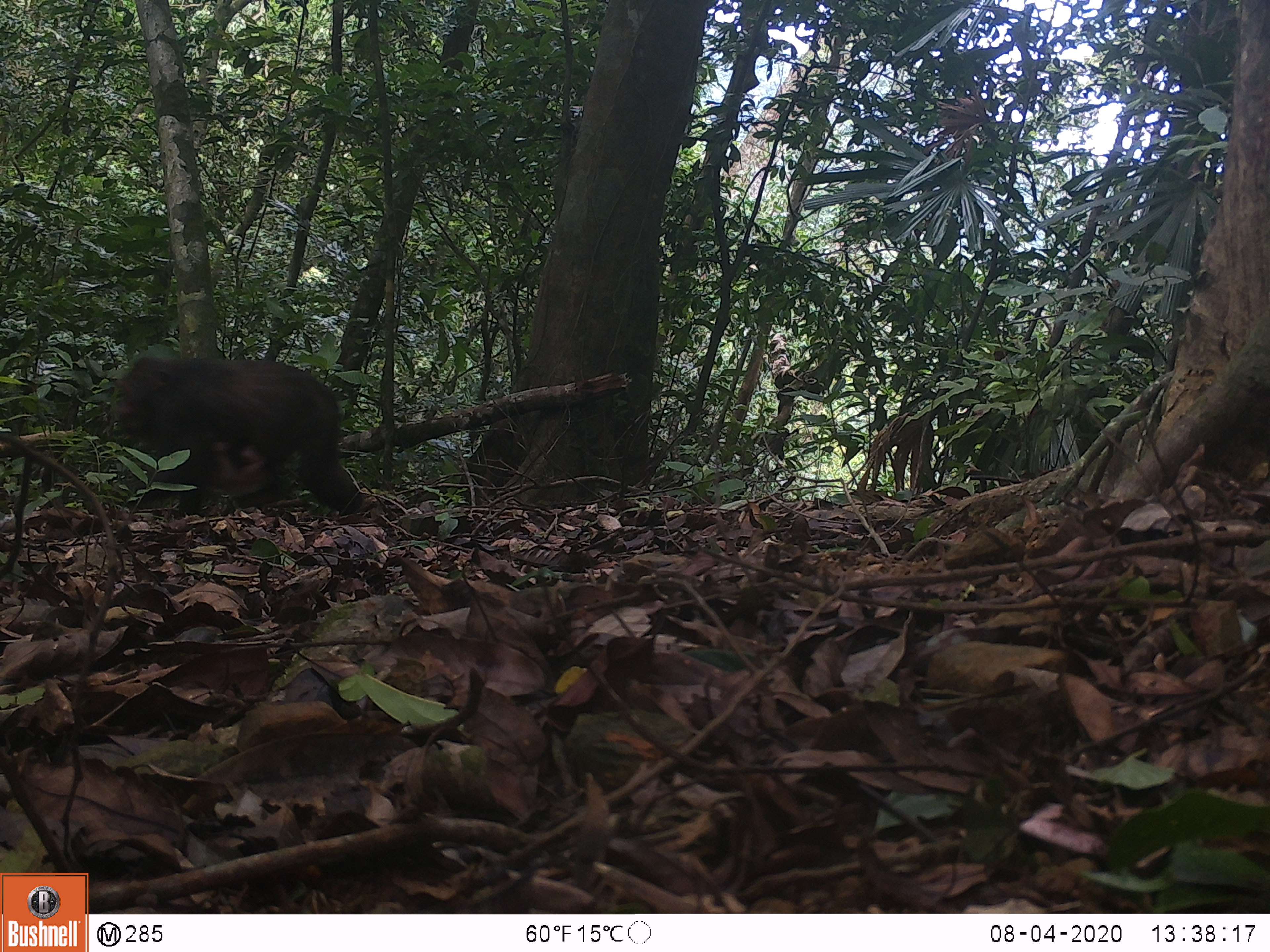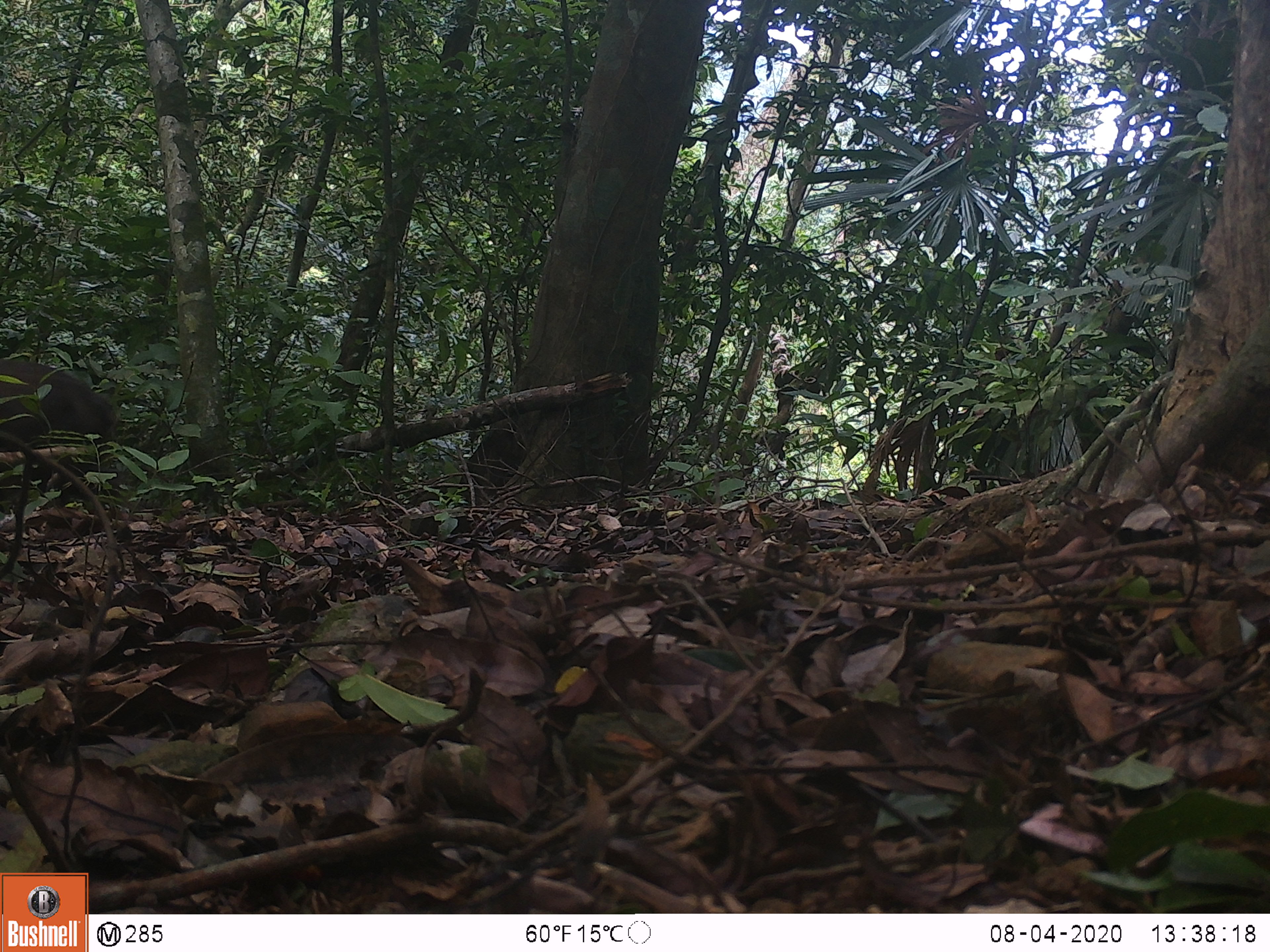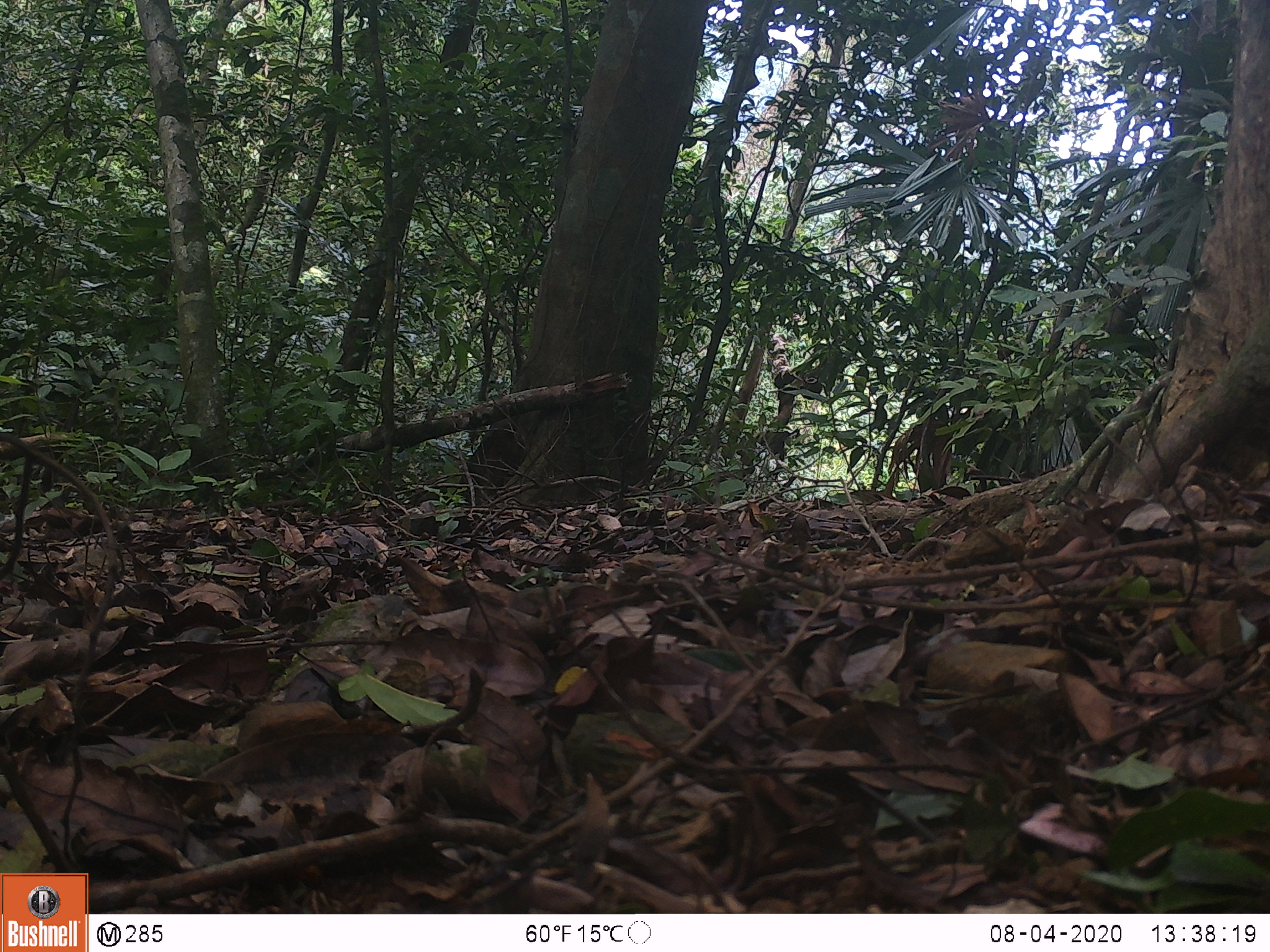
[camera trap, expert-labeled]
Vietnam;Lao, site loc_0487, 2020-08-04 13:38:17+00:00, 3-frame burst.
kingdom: Animalia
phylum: Chordata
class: Mammalia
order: Primates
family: Cercopithecidae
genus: Macaca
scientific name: Macaca arctoides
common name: stump-tailed macaque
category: stump tailed macaque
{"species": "stump tailed macaque (stump-tailed macaque) (Macaca arctoides)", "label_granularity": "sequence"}